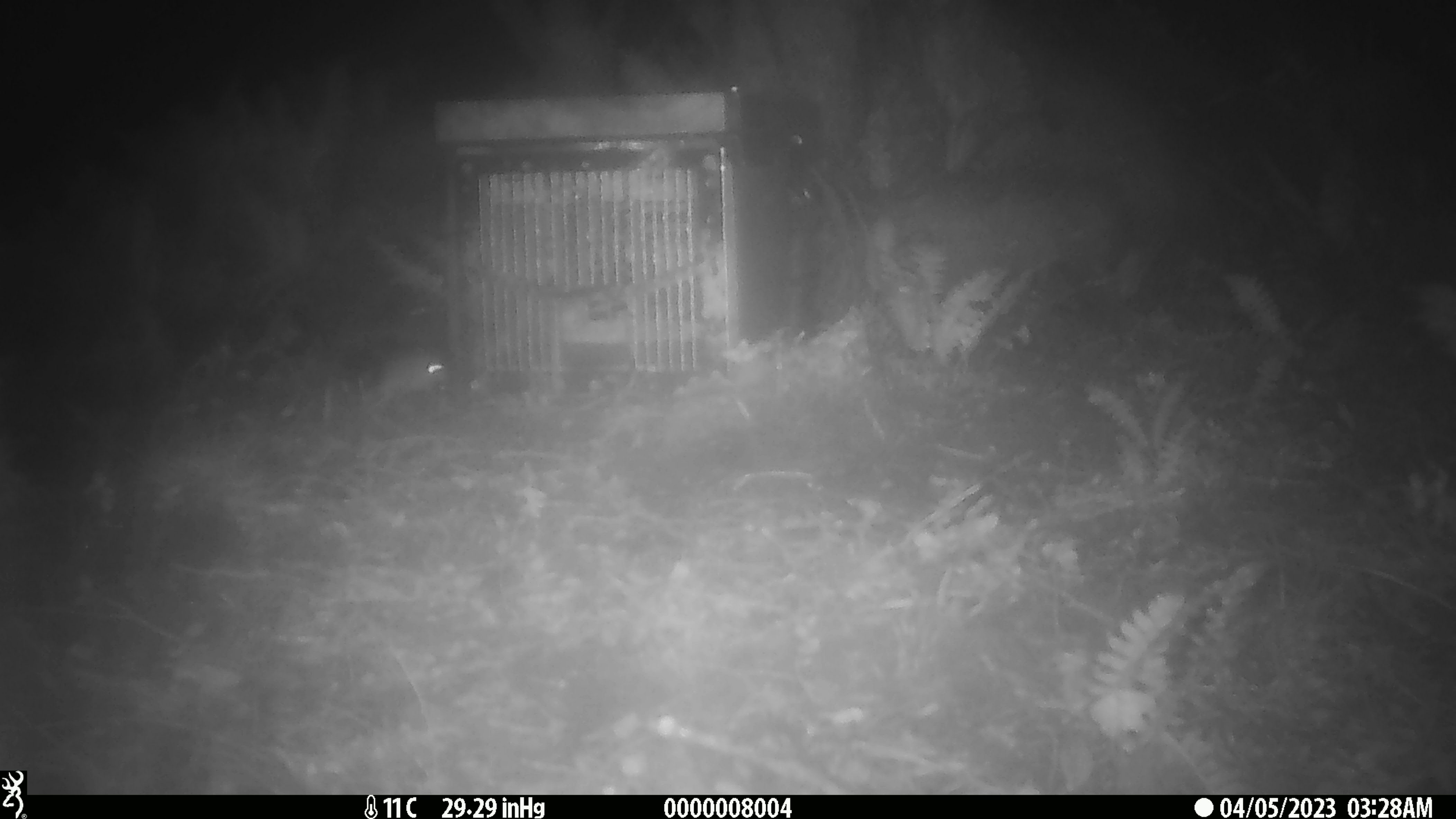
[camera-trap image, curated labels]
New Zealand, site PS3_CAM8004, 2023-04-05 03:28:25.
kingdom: Animalia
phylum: Chordata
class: Mammalia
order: Rodentia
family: Muridae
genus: Mus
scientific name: Mus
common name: mouse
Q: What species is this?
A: Mouse (Mus).